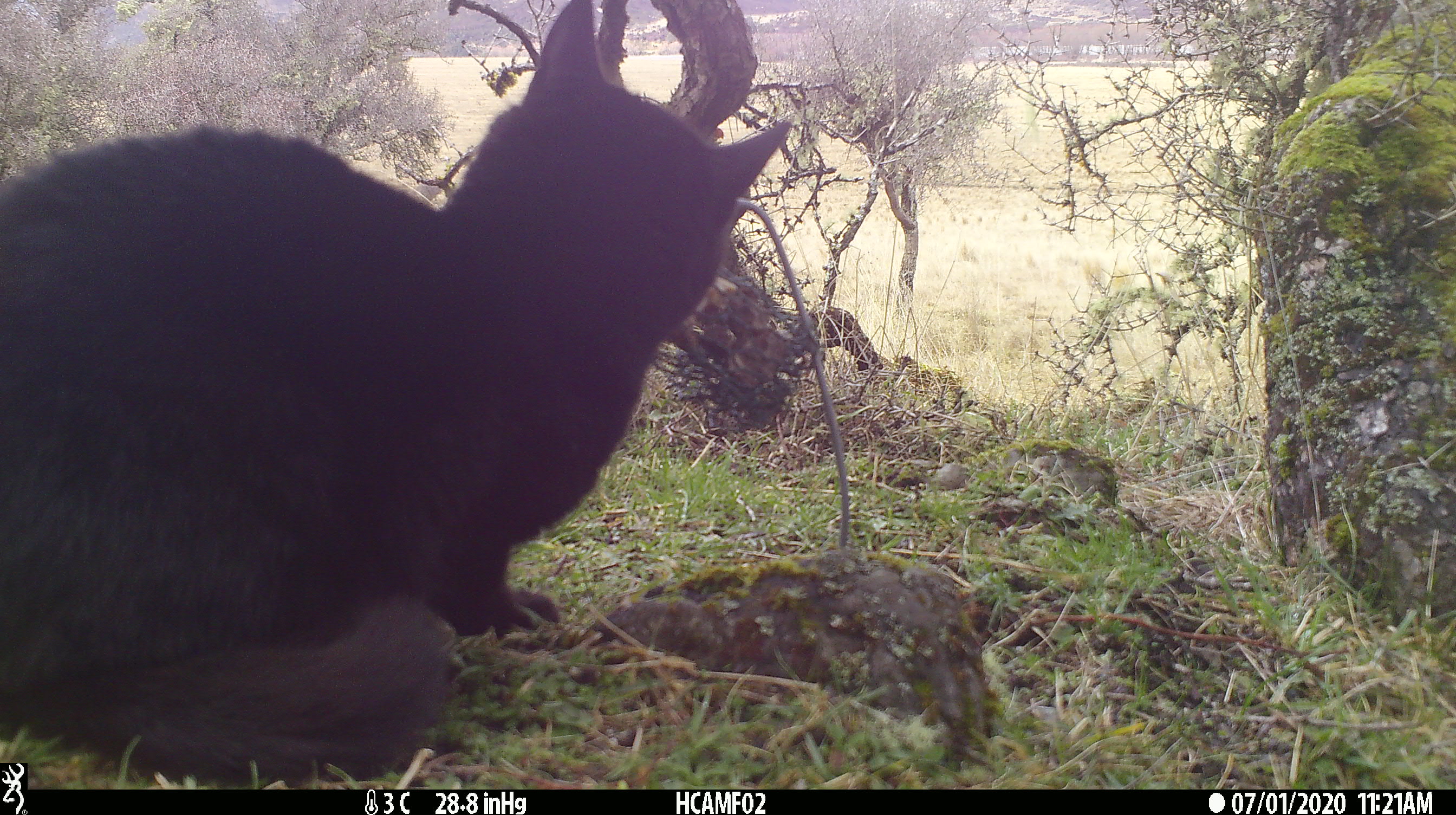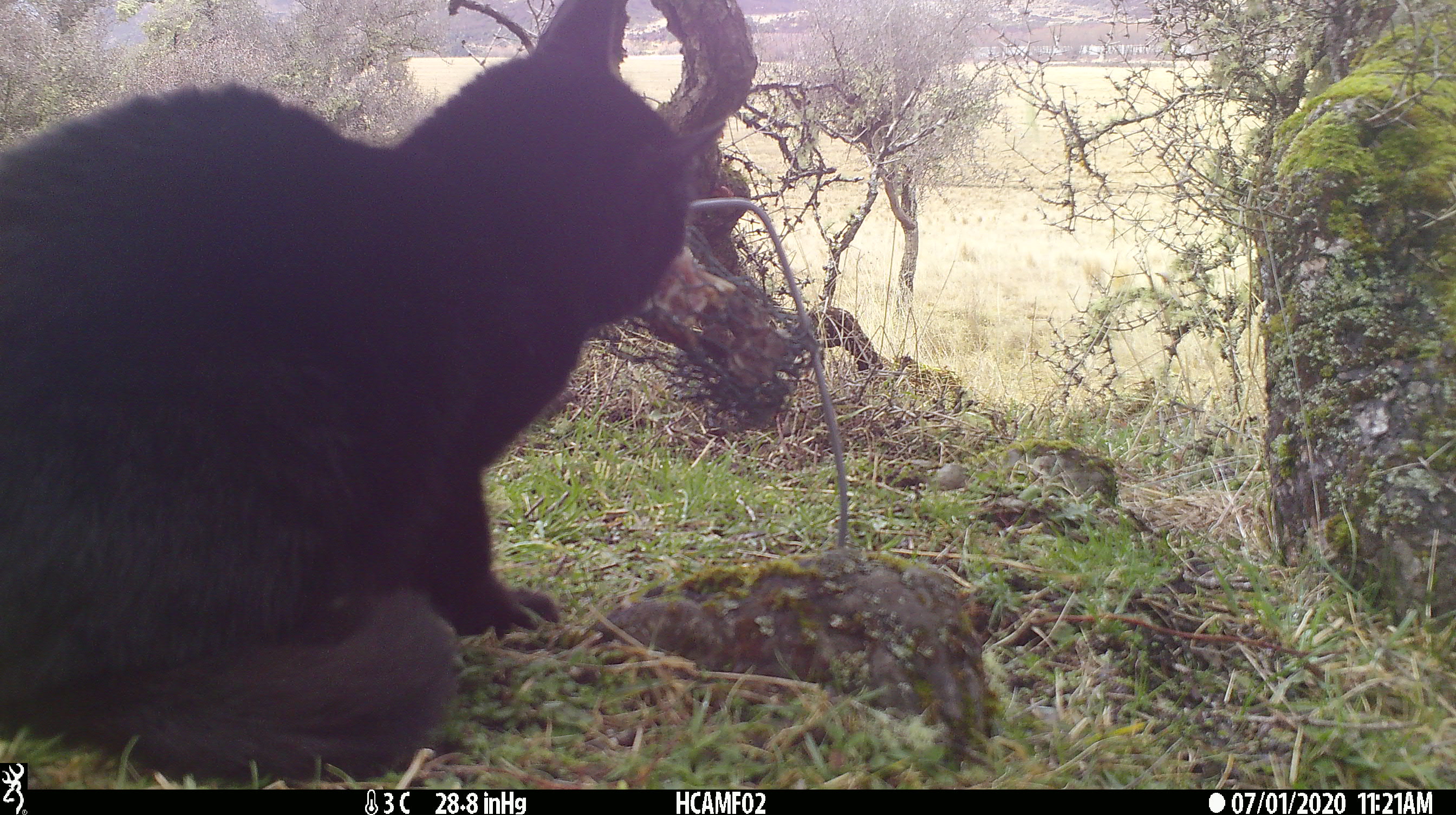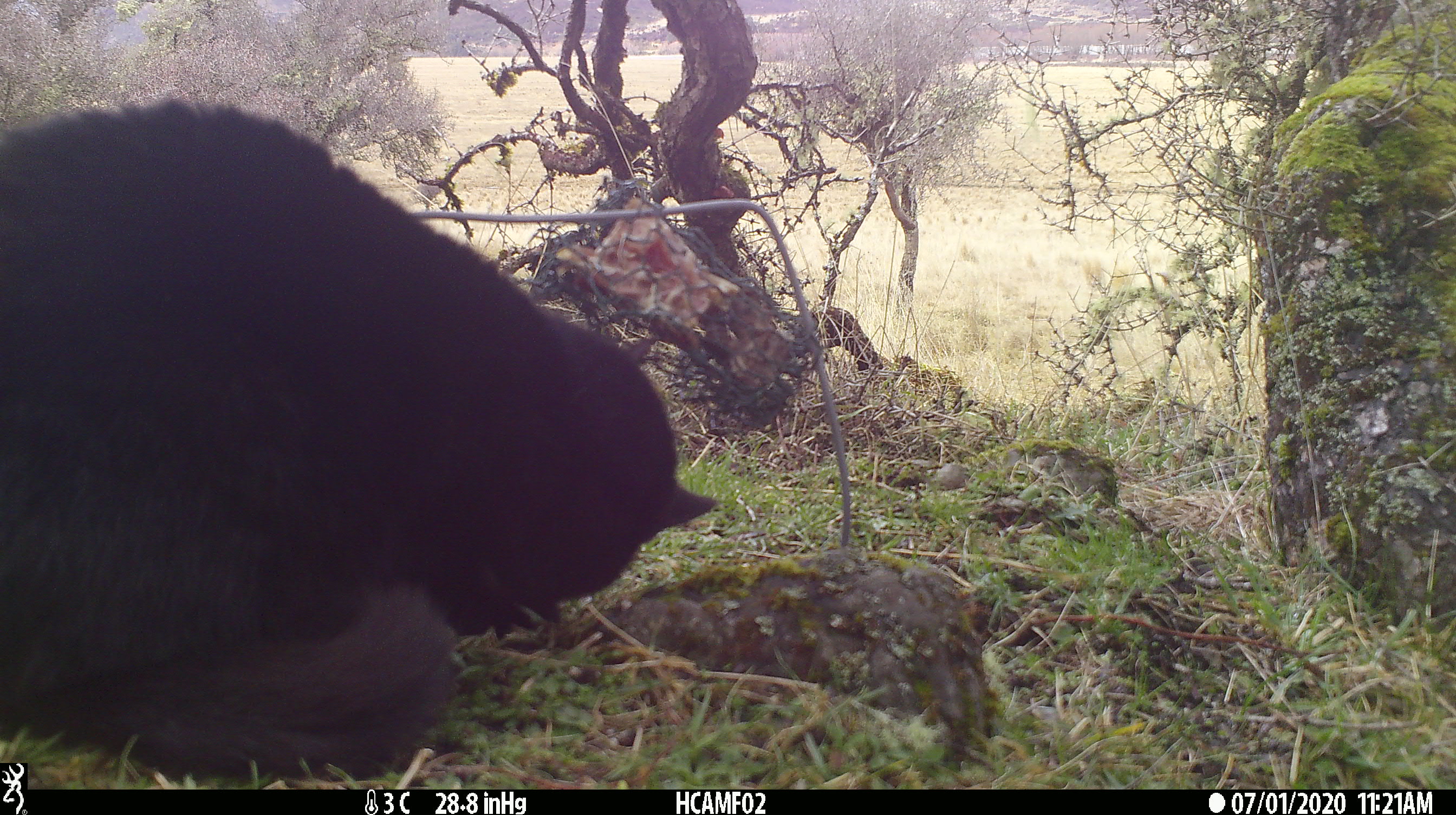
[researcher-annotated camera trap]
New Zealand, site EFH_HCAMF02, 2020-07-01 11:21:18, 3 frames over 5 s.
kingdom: Animalia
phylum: Chordata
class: Mammalia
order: Carnivora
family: Felidae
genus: Felis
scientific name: Felis catus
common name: domestic cat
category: cat